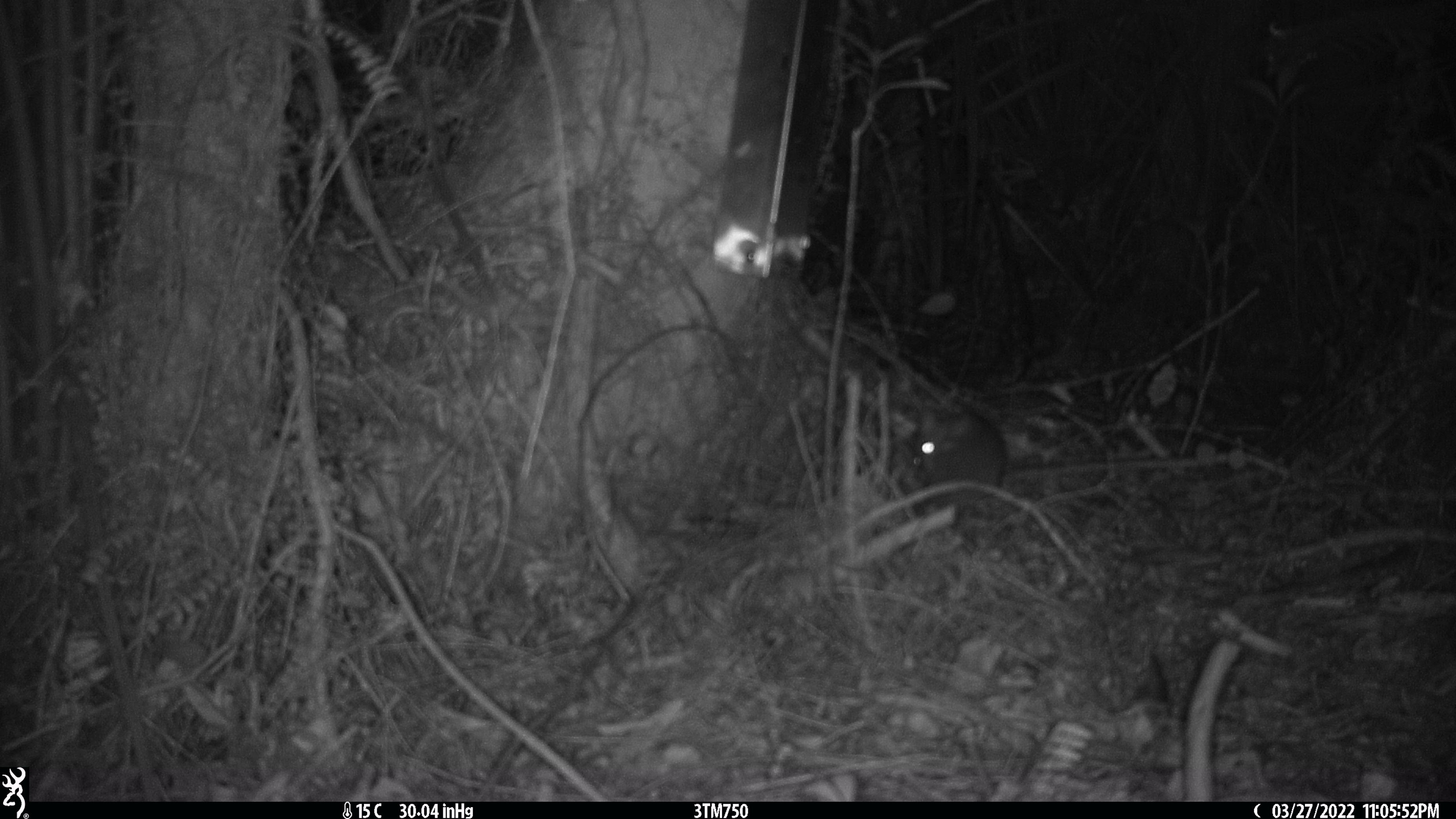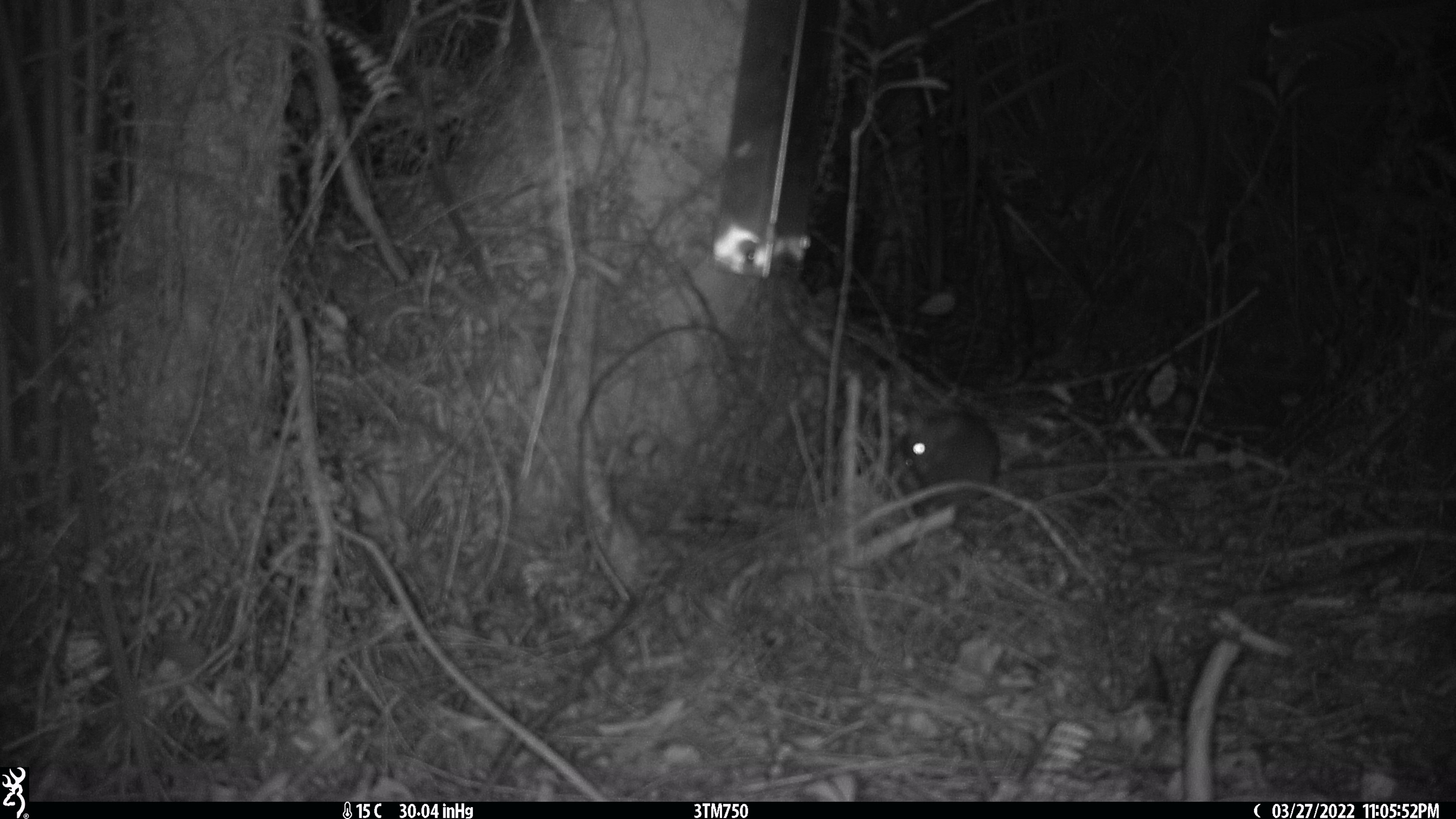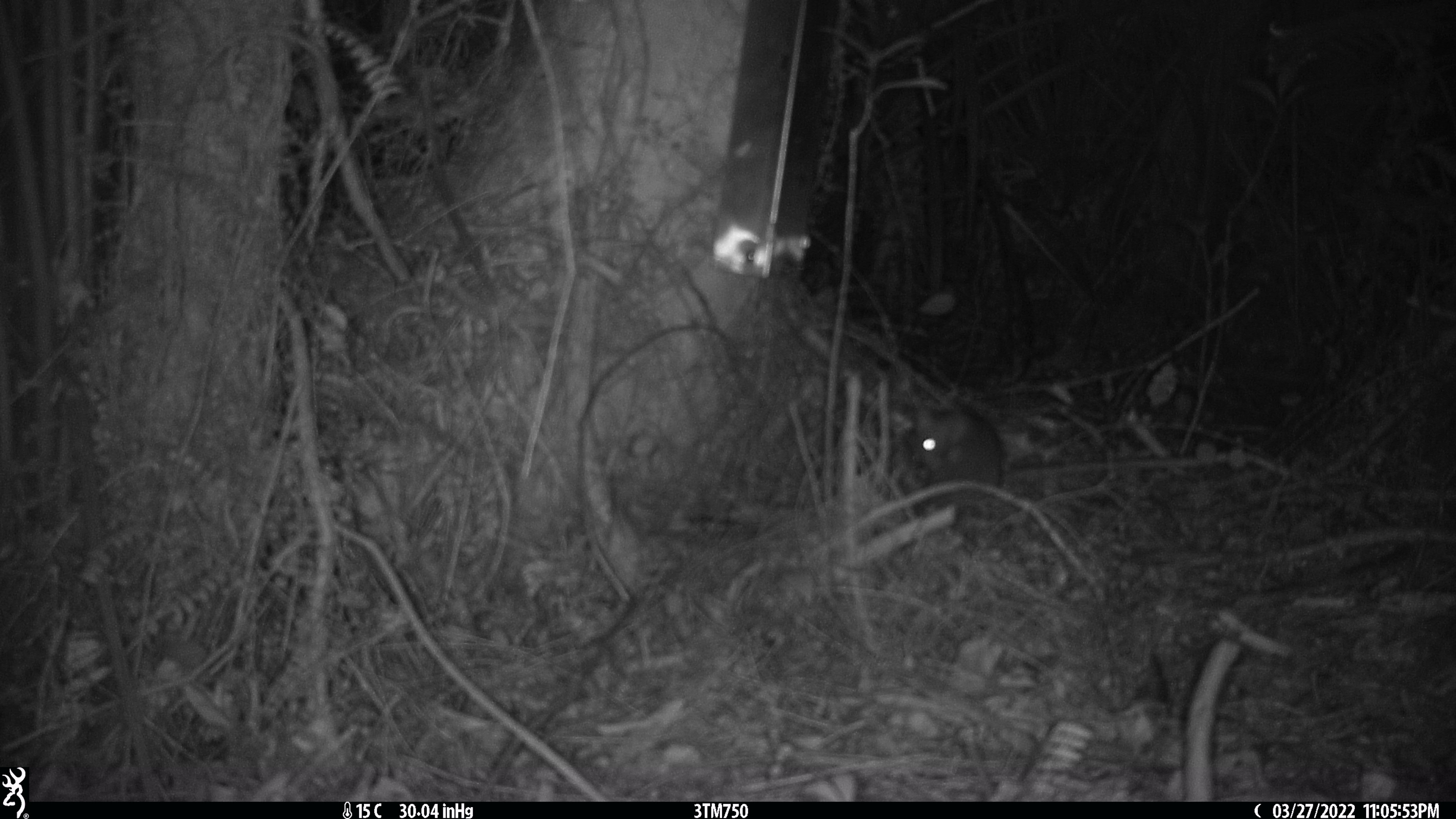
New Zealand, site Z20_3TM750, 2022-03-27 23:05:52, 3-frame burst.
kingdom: Animalia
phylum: Chordata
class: Mammalia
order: Rodentia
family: Muridae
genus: Rattus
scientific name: Rattus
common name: rat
Rat (Rattus).